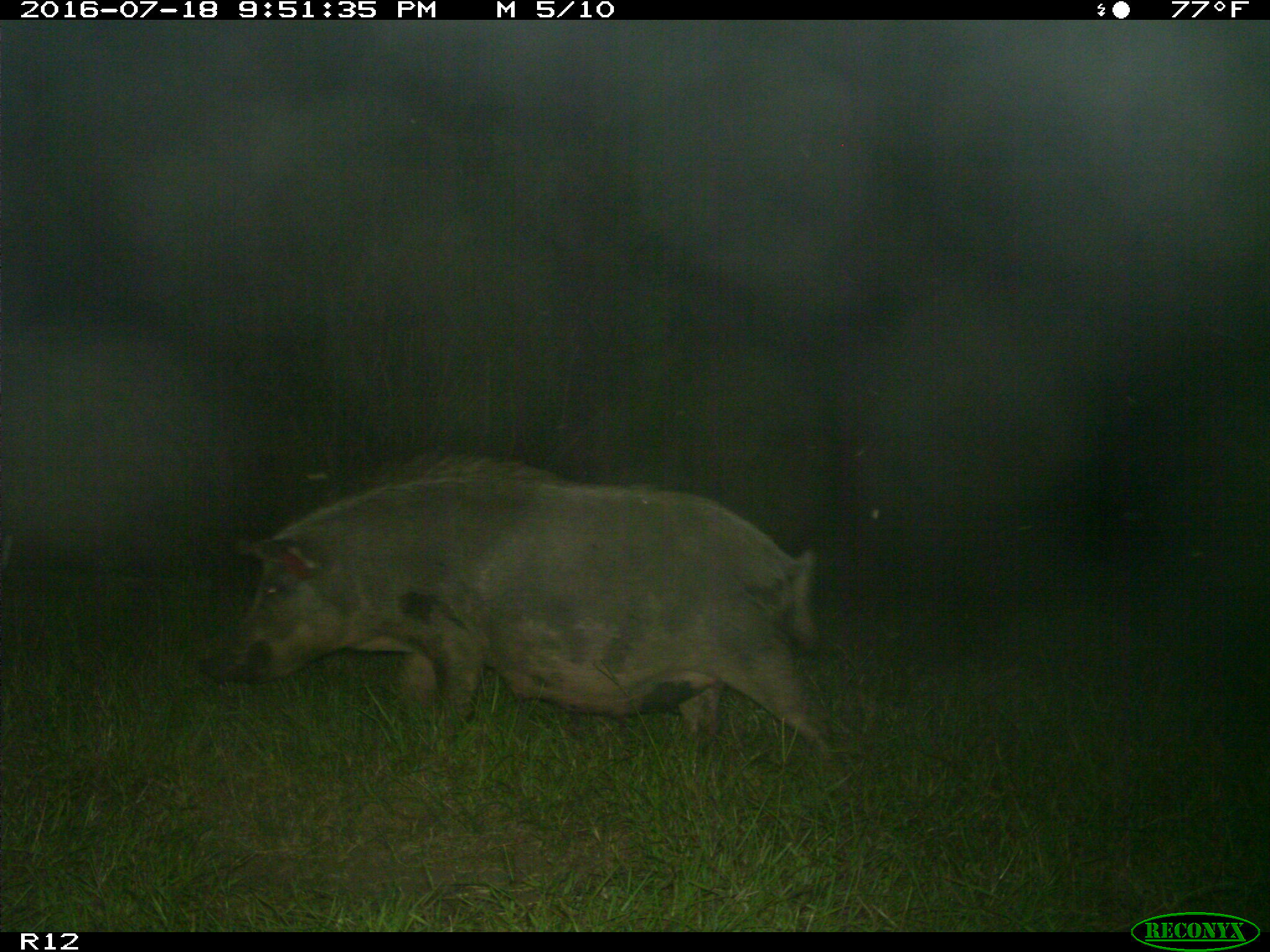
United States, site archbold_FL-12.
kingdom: Animalia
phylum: Chordata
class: Mammalia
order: Artiodactyla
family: Suidae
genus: Sus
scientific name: Sus scrofa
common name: wild boar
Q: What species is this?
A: Sus scrofa (wild boar).